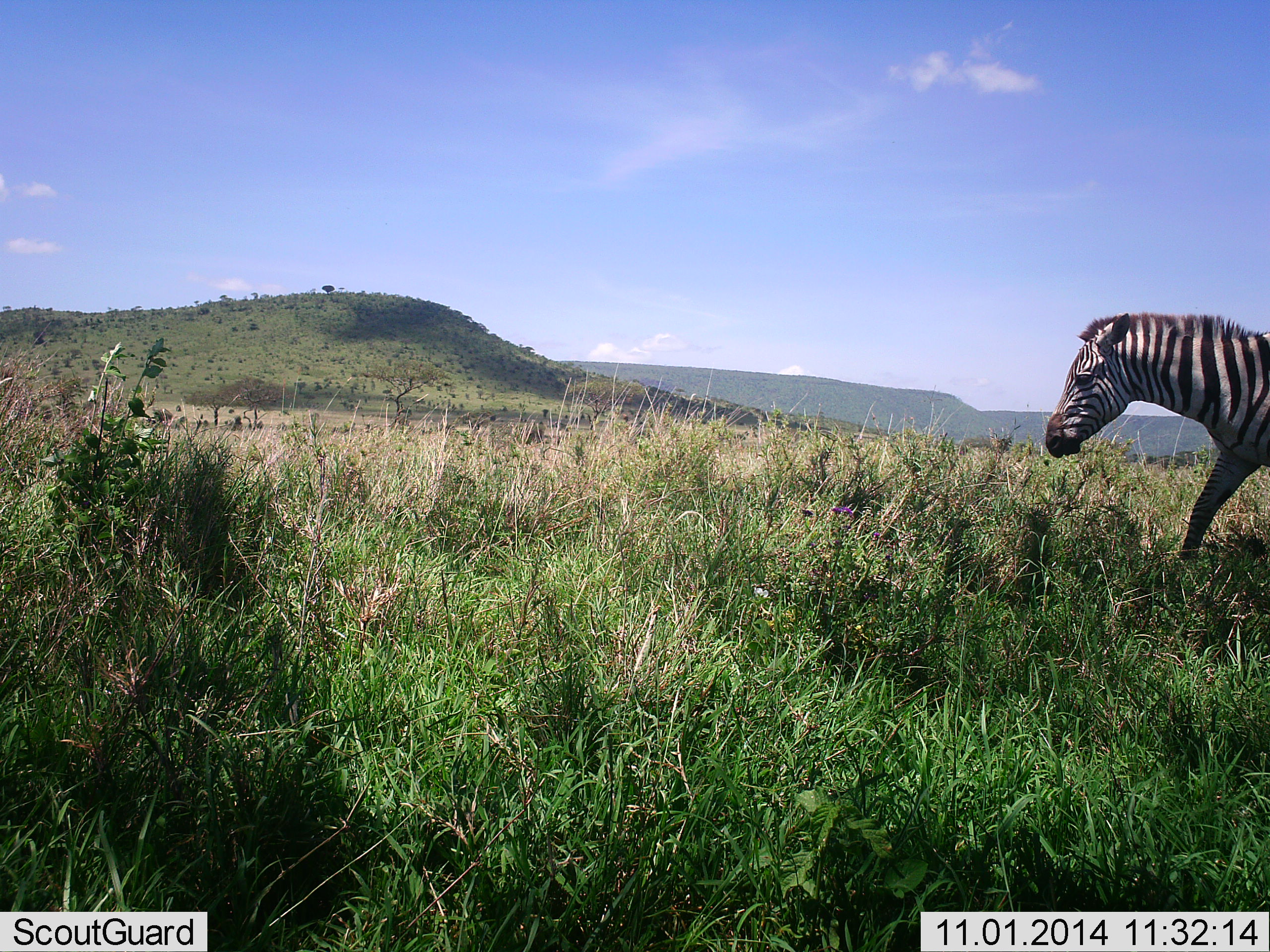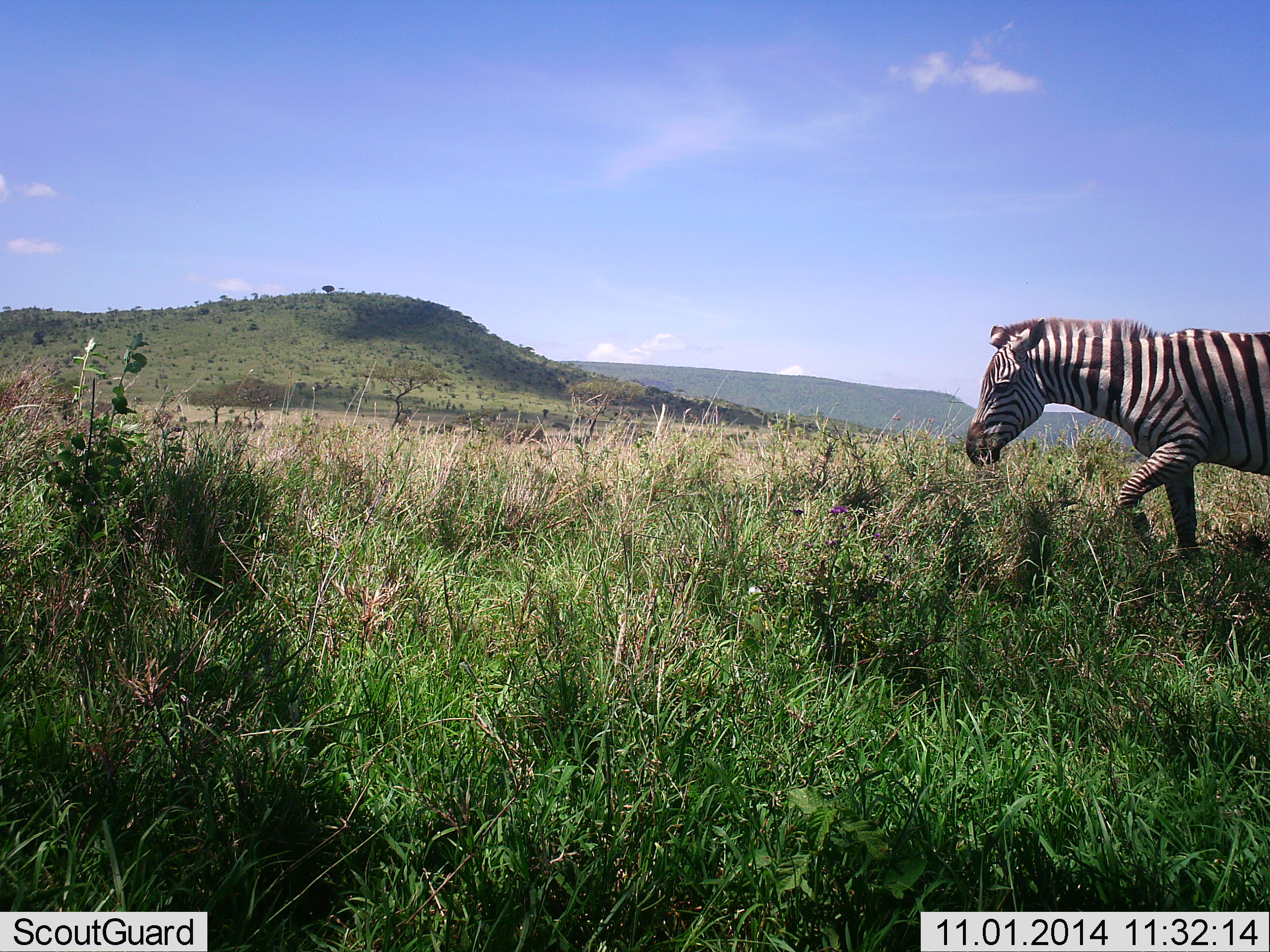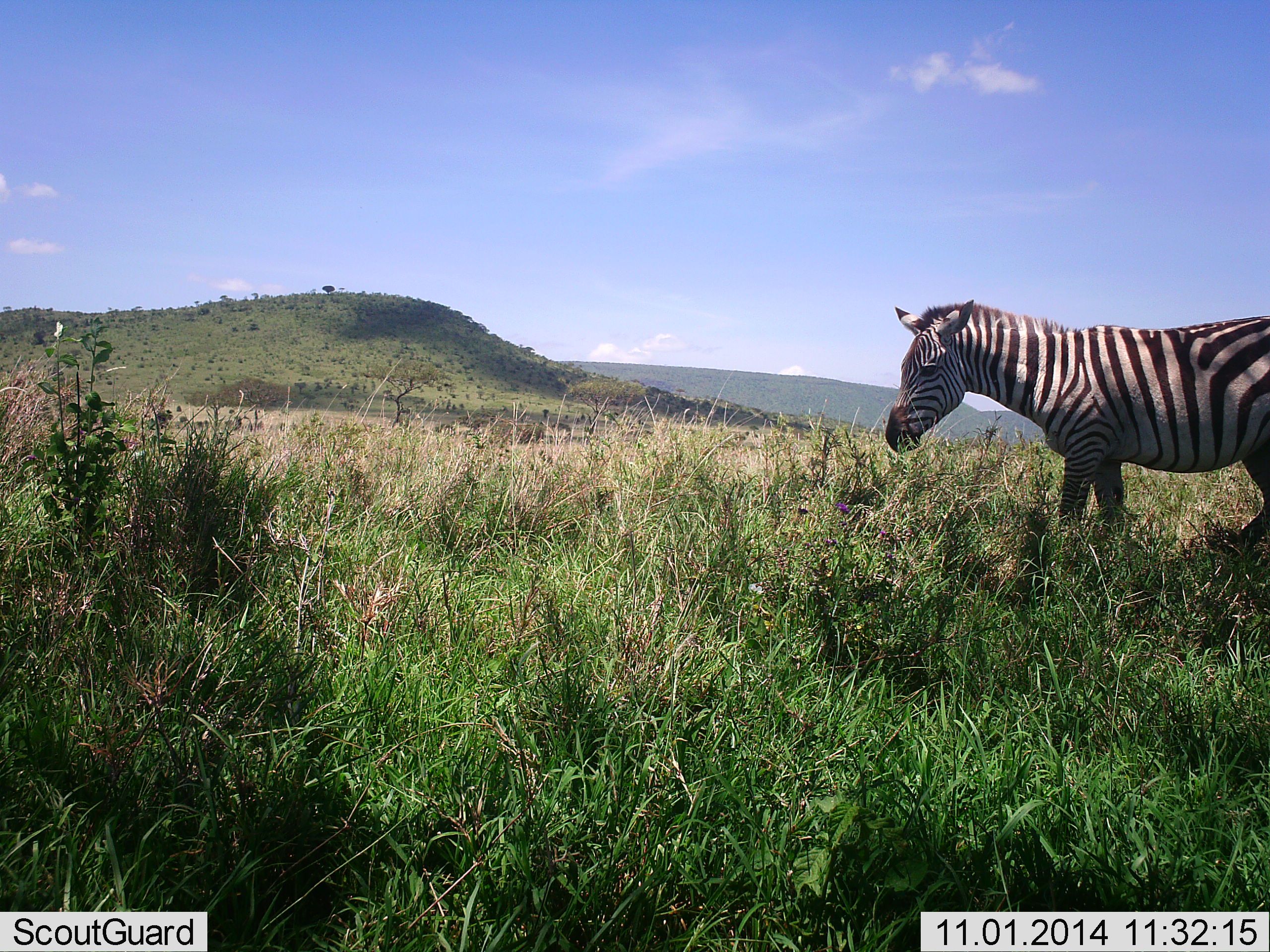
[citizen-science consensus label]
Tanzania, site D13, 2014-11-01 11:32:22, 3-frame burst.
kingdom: Animalia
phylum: Chordata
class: Mammalia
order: Perissodactyla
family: Equidae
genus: Equus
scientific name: Equus quagga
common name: plains zebra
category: zebra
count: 1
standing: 0%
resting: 0%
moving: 100%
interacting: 0%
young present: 0%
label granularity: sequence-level